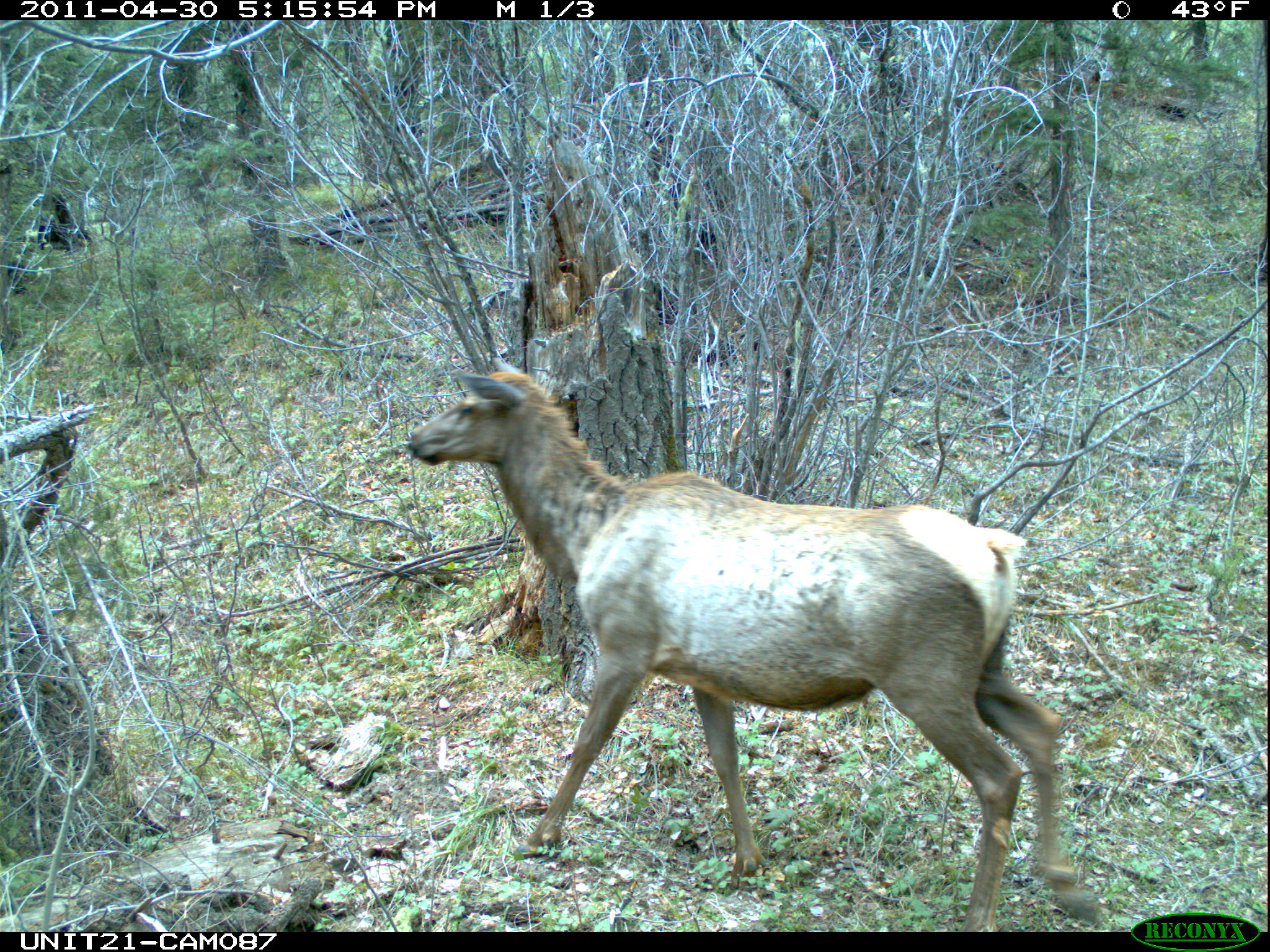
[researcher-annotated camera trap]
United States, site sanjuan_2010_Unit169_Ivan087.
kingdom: Animalia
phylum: Chordata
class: Mammalia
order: Artiodactyla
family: Cervidae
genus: Cervus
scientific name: Cervus elaphus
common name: red deer